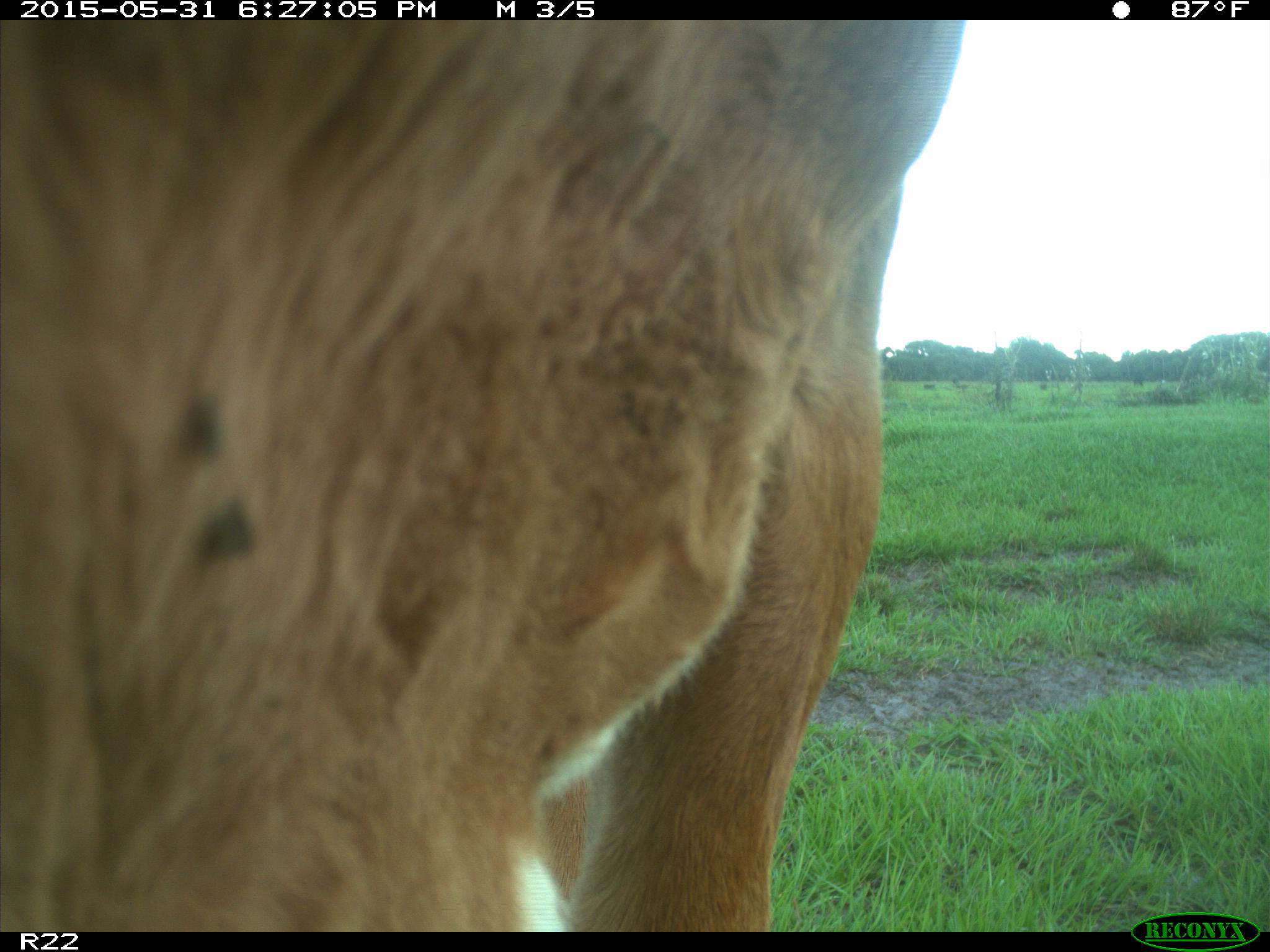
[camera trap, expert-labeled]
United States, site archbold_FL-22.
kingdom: Animalia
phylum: Chordata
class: Mammalia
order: Artiodactyla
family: Bovidae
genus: Bos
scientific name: Bos taurus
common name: domestic cow